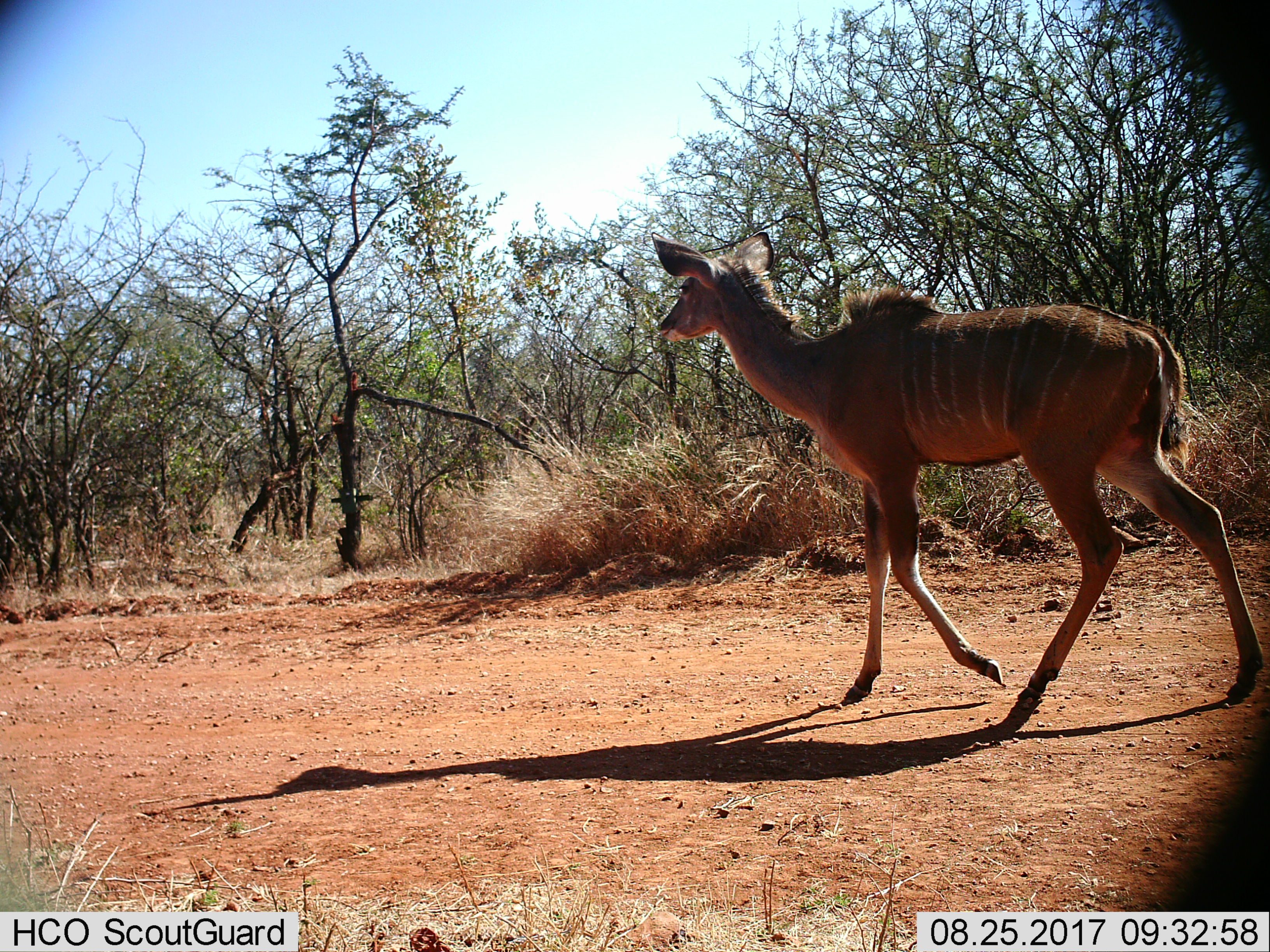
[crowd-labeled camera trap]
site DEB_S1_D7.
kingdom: Animalia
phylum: Chordata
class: Mammalia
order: Artiodactyla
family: Bovidae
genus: Tragelaphus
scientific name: Tragelaphus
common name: kudu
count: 1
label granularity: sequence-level